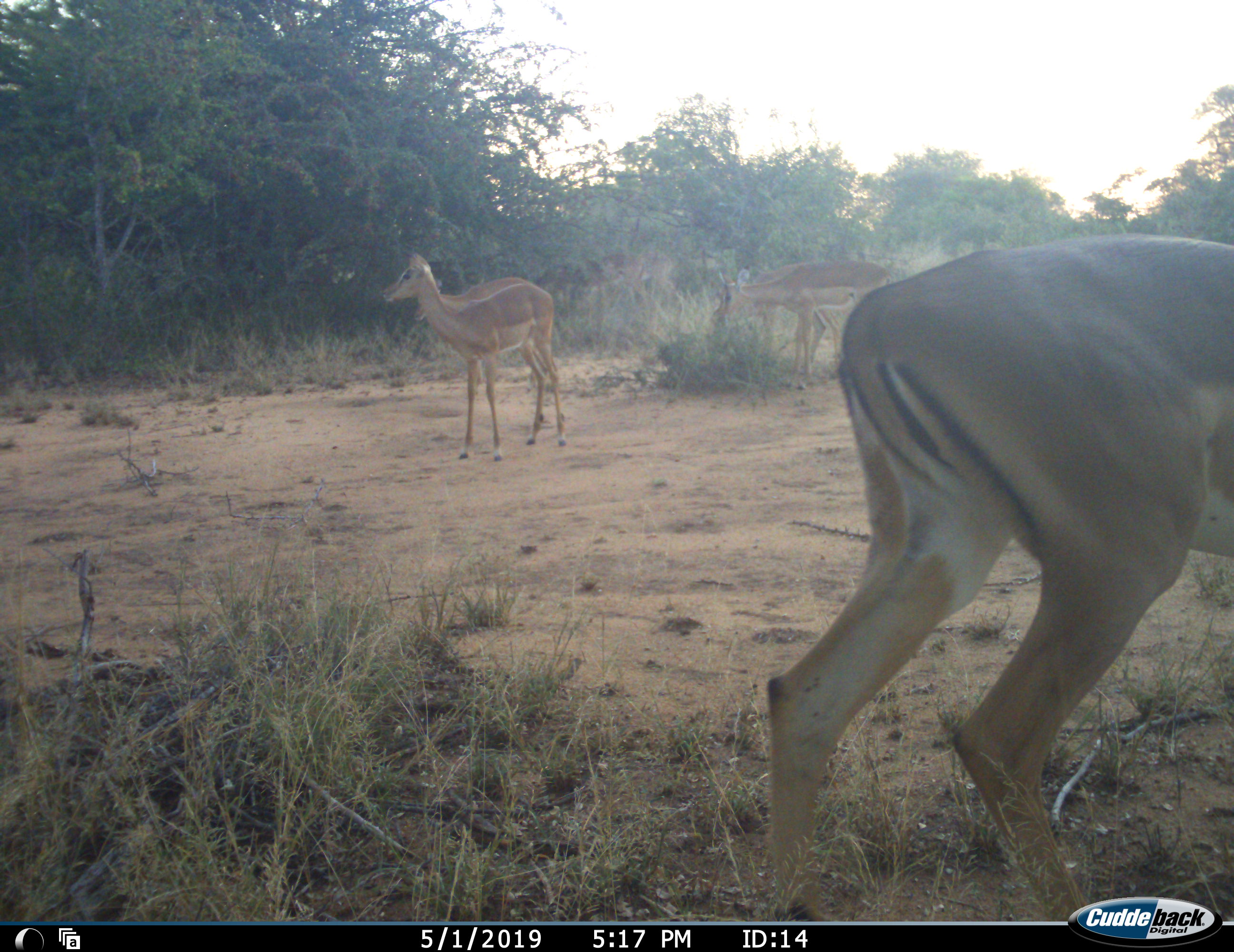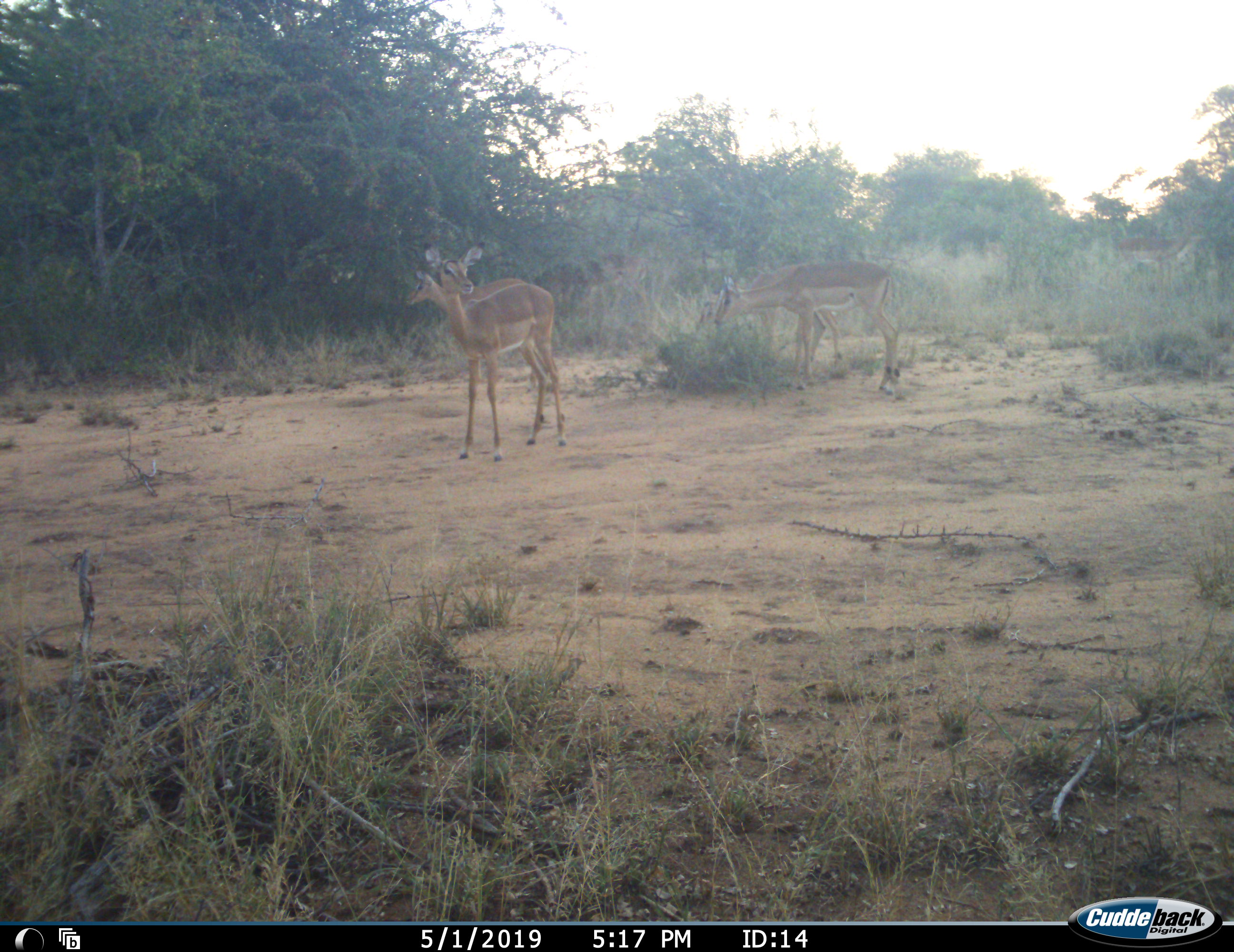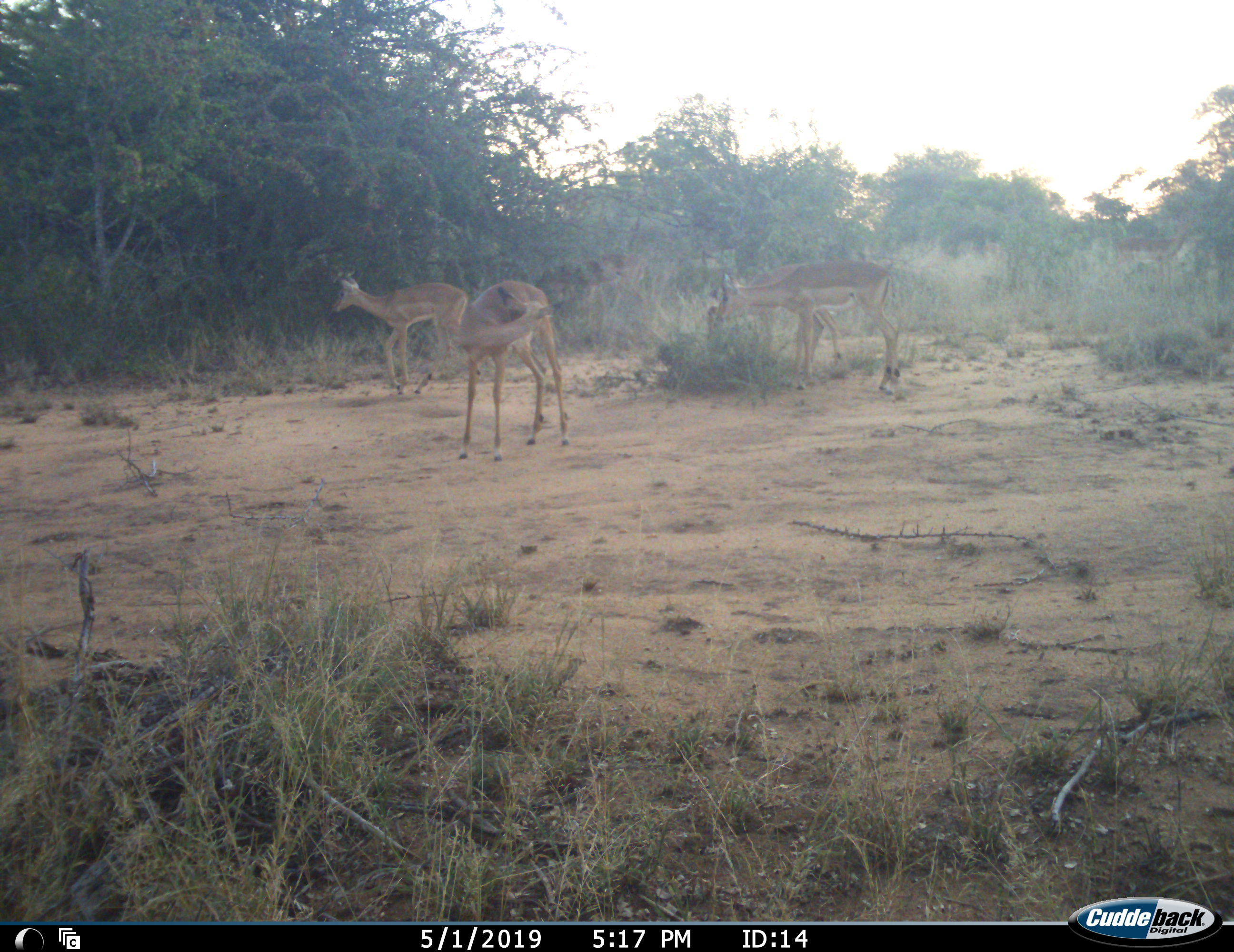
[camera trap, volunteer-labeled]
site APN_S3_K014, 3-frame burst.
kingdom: Animalia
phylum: Chordata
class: Mammalia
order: Artiodactyla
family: Bovidae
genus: Aepyceros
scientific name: Aepyceros melampus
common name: impala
Impala (Aepyceros melampus), count 6. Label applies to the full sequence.